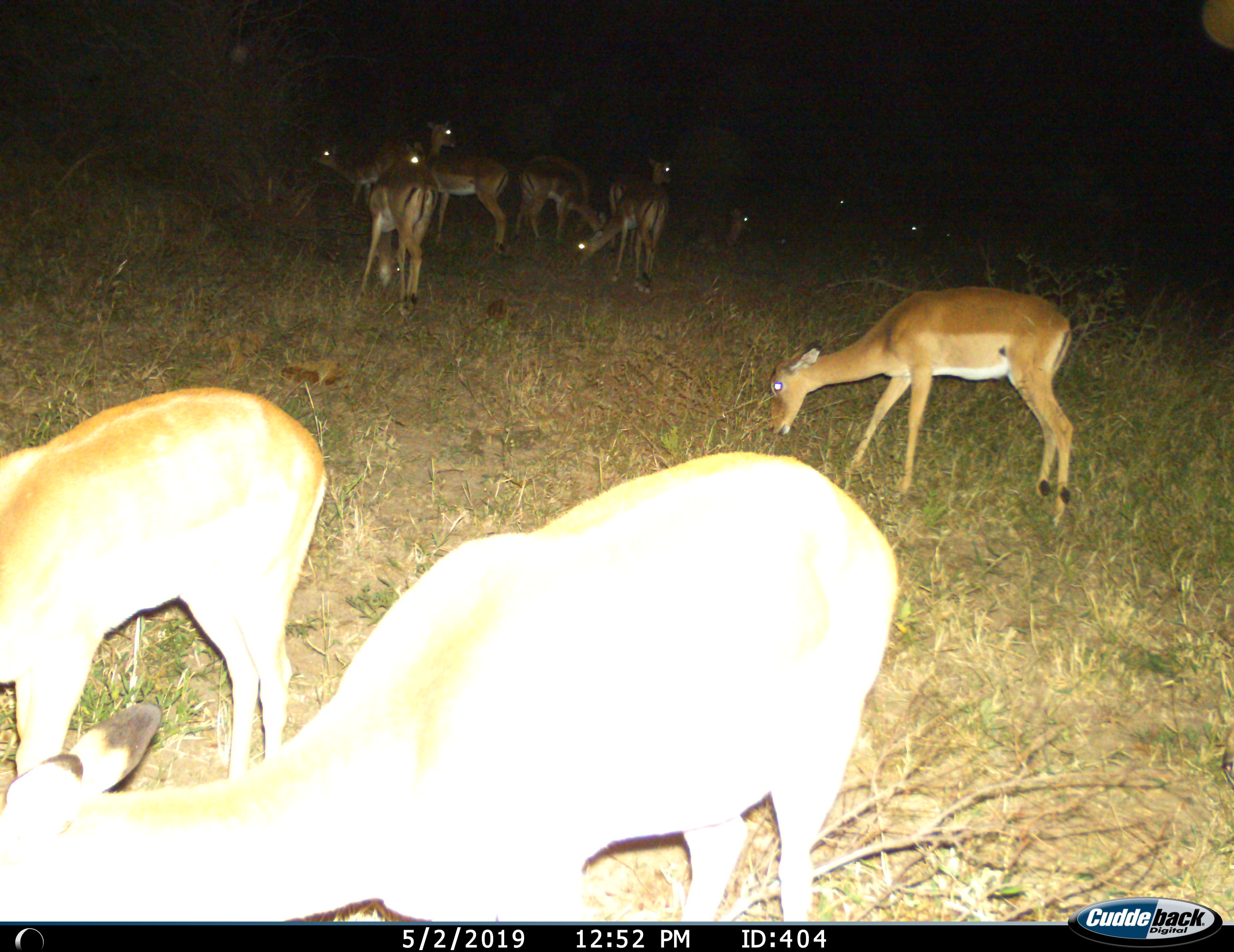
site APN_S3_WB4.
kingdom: Animalia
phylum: Chordata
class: Mammalia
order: Artiodactyla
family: Bovidae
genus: Aepyceros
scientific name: Aepyceros melampus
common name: impala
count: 11-50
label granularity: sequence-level